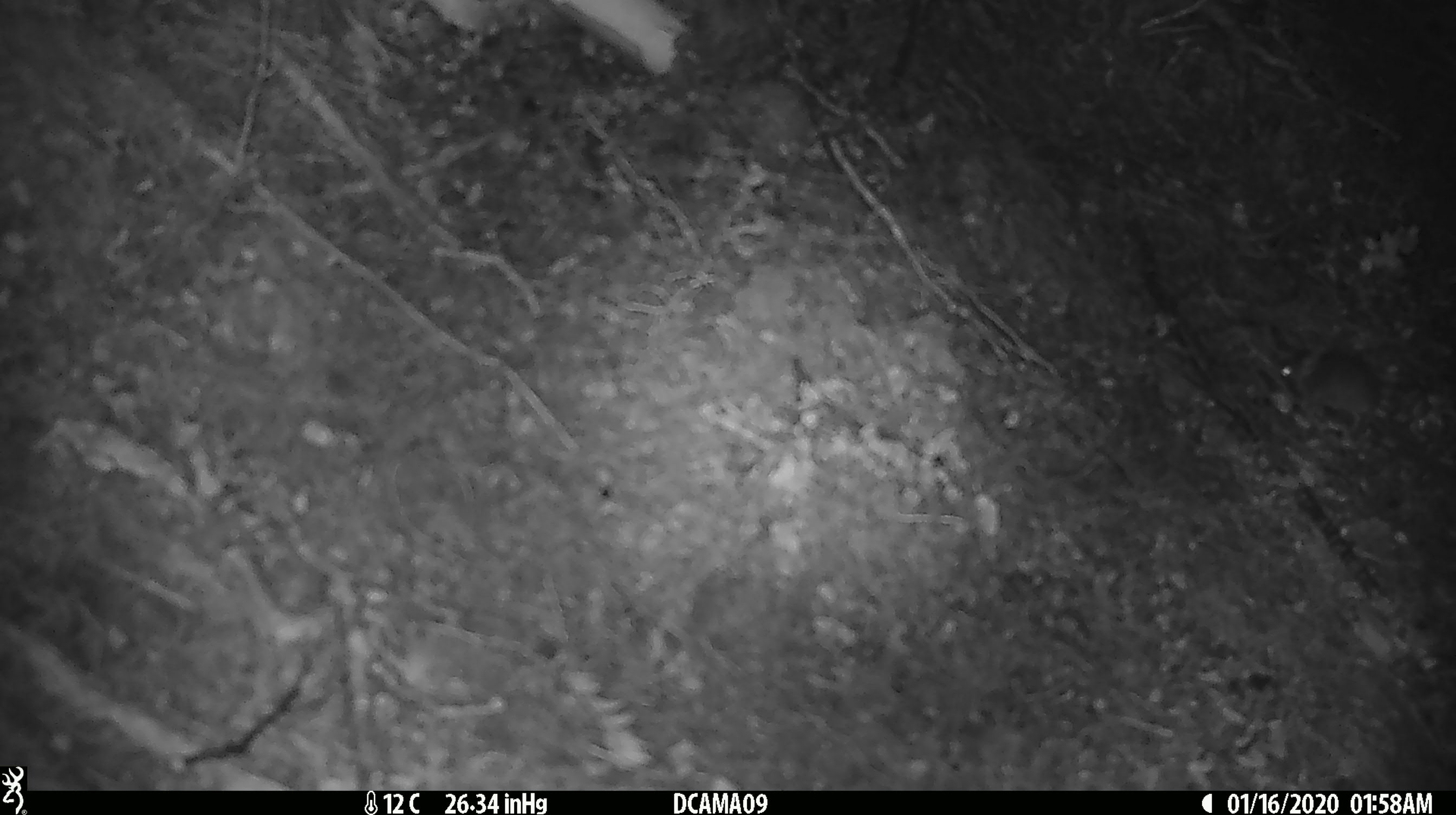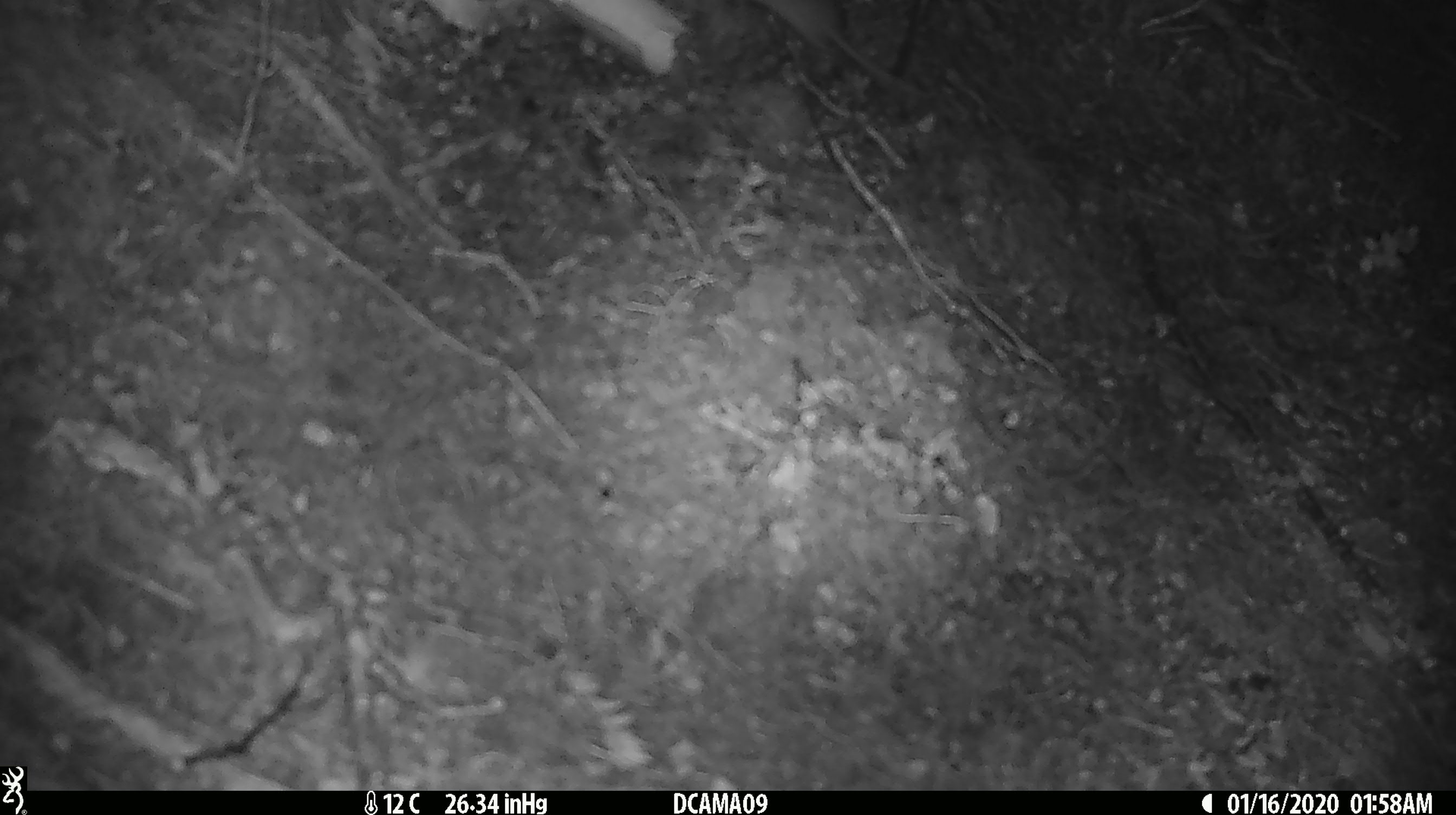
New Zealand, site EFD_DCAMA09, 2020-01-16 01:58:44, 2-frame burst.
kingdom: Animalia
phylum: Chordata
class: Mammalia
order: Rodentia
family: Muridae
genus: Mus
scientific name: Mus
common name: mouse